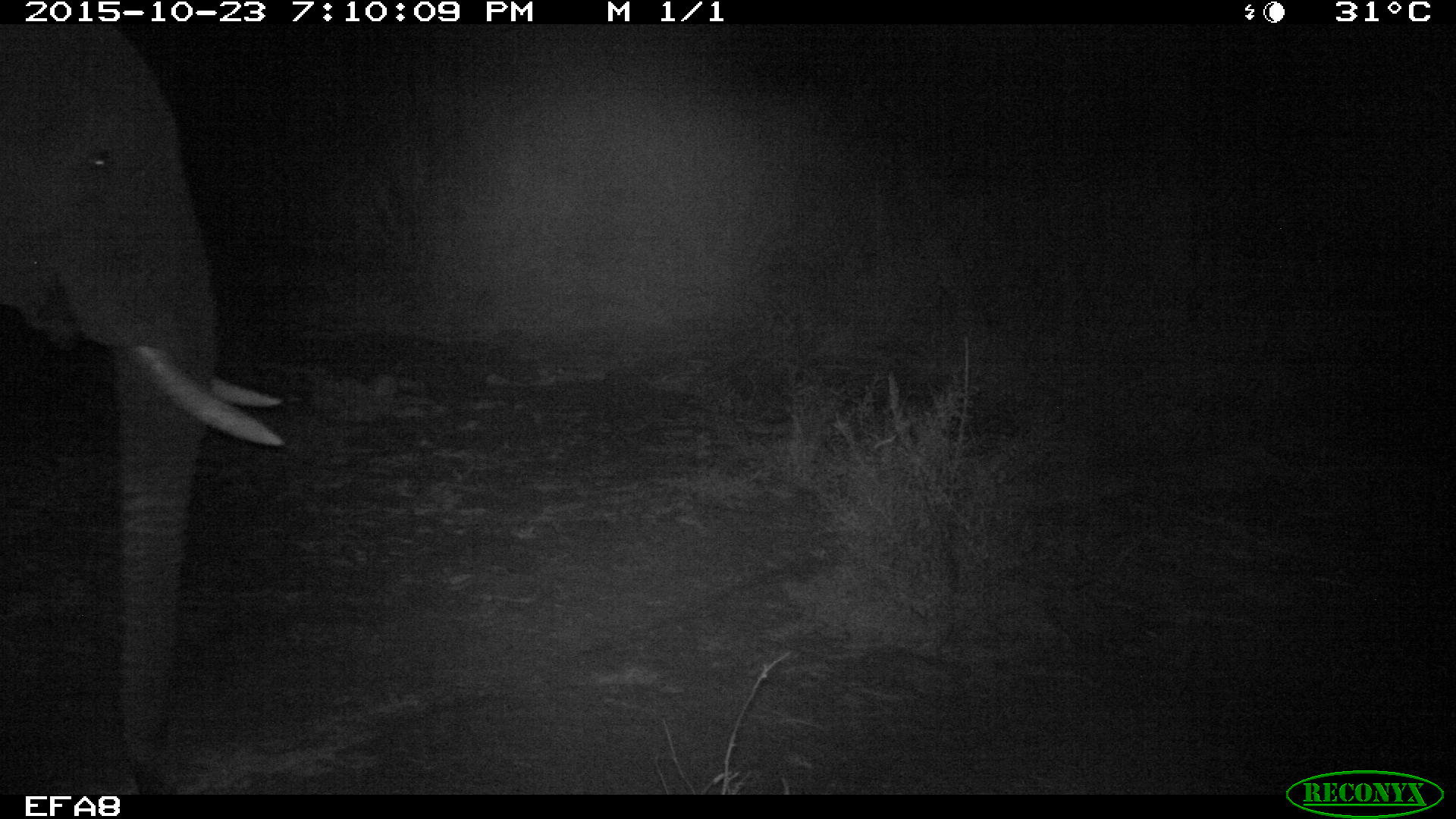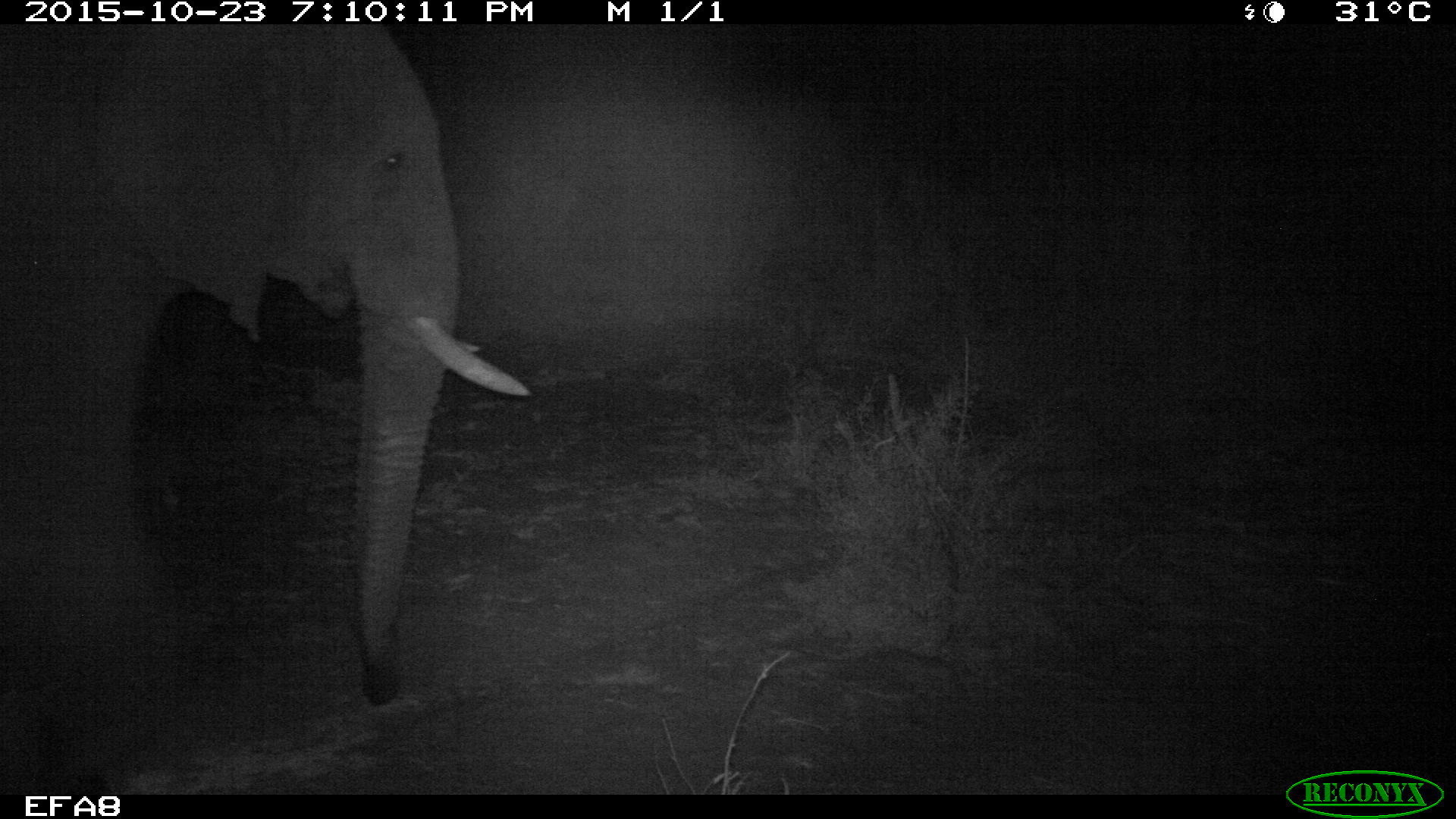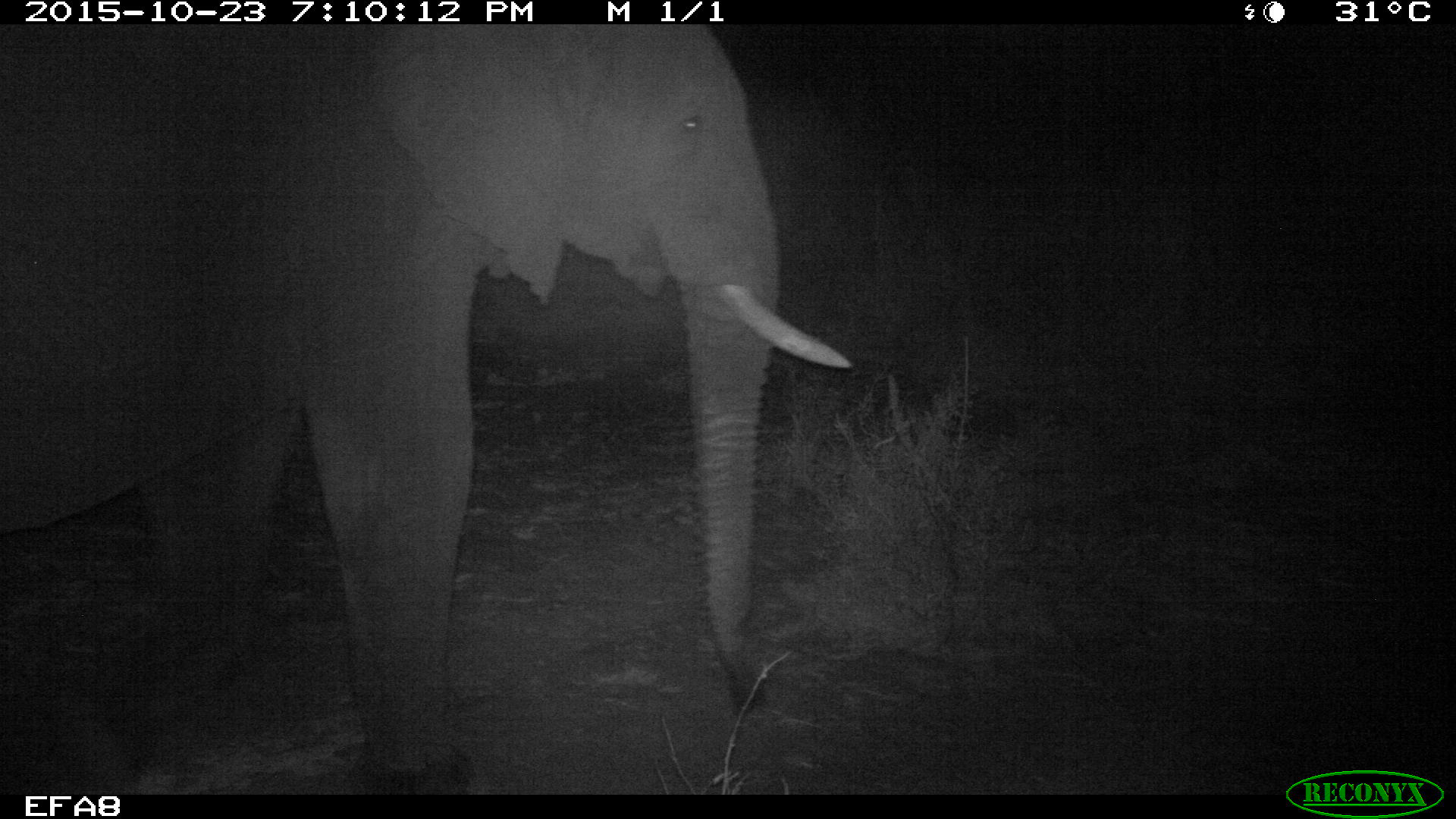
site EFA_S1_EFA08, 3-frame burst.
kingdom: Animalia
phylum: Chordata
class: Mammalia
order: Proboscidea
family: Elephantidae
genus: Loxodonta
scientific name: Loxodonta africana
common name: african bush elephant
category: elephant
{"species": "elephant (african bush elephant) (Loxodonta africana)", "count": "1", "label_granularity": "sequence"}